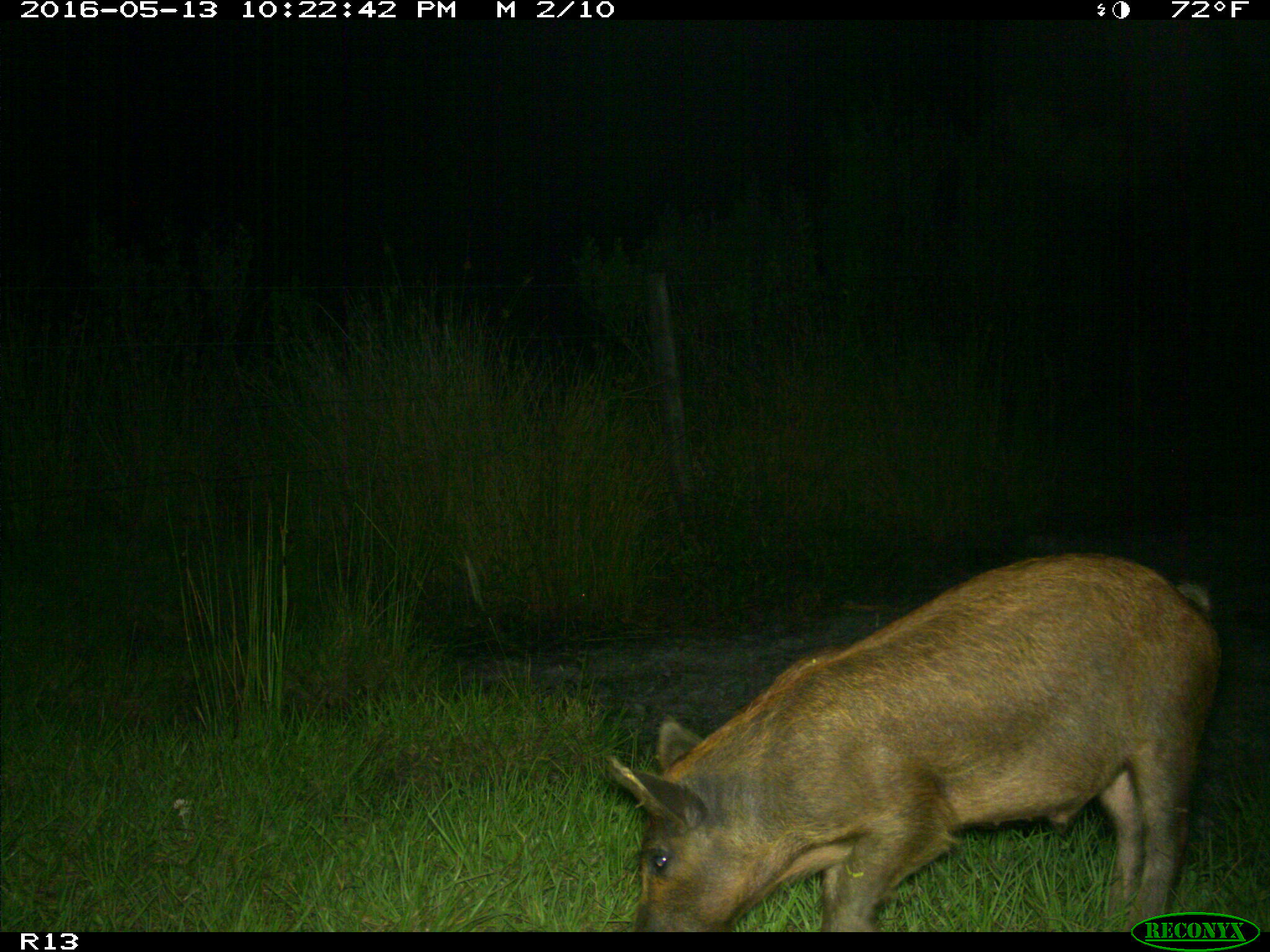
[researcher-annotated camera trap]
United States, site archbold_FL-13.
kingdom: Animalia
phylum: Chordata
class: Mammalia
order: Artiodactyla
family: Suidae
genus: Sus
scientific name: Sus scrofa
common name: wild boar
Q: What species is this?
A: Sus scrofa (wild boar).